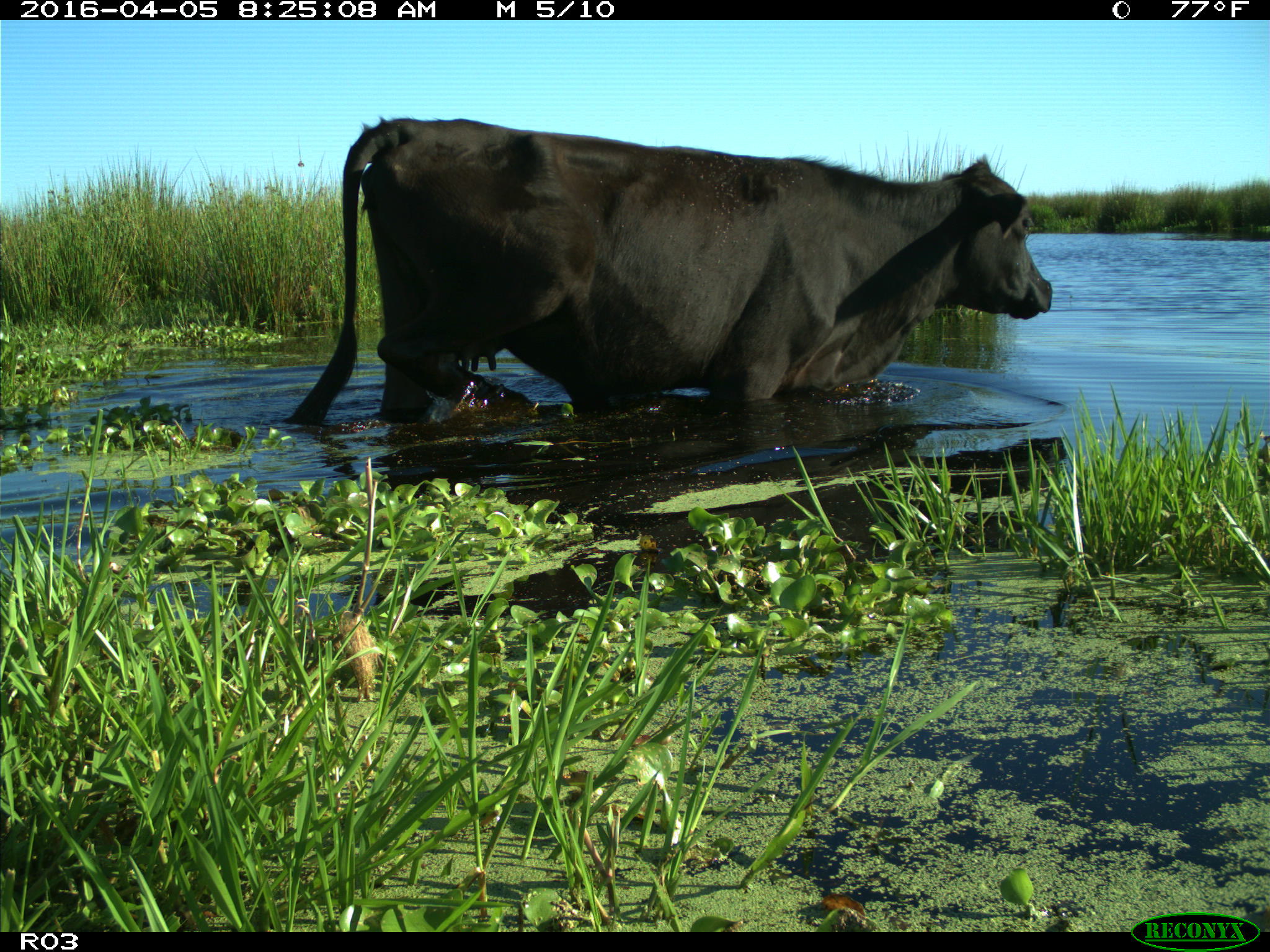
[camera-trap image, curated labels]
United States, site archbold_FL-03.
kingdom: Animalia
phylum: Chordata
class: Mammalia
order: Artiodactyla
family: Bovidae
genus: Bos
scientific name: Bos taurus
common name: domestic cow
Bos taurus (domestic cow).